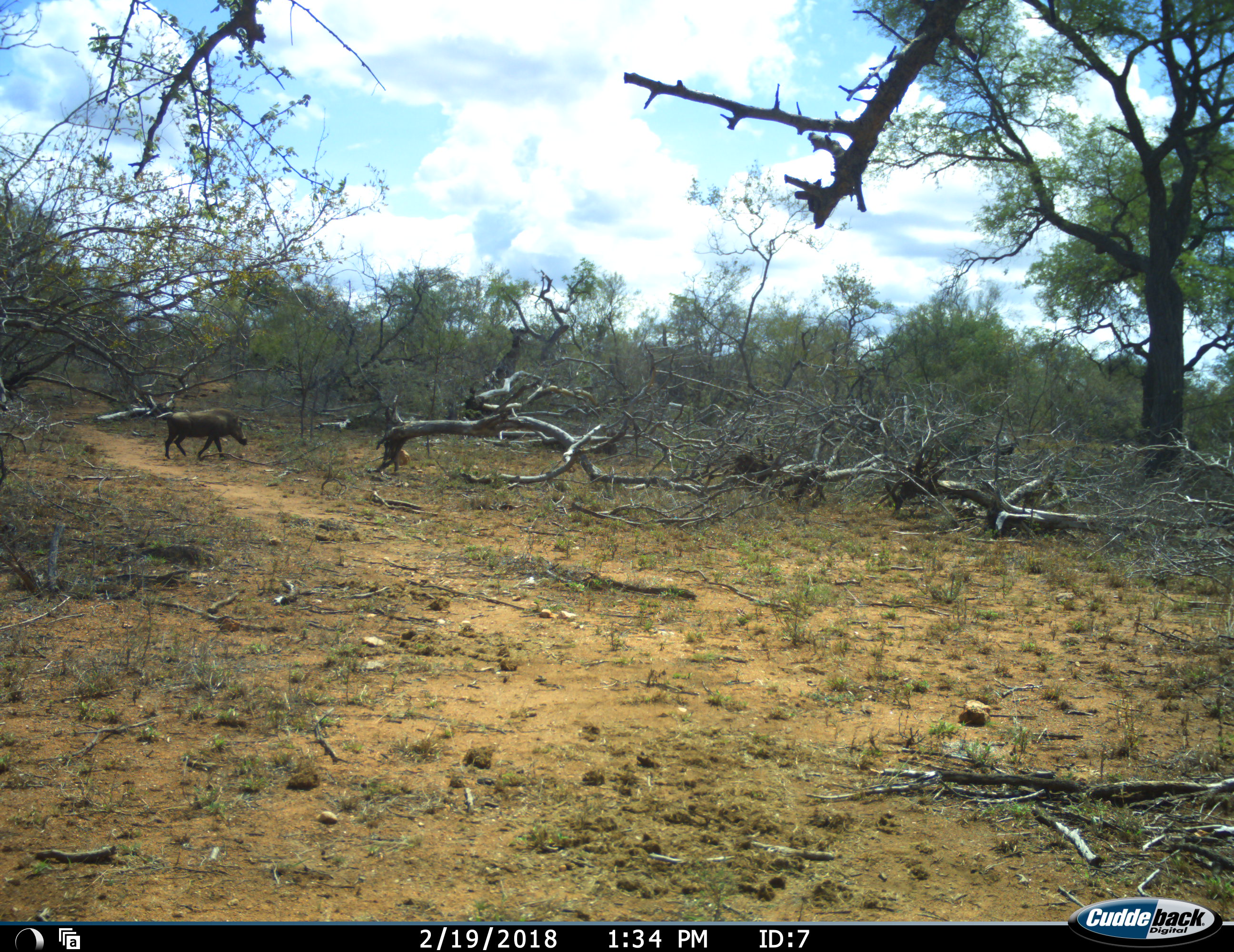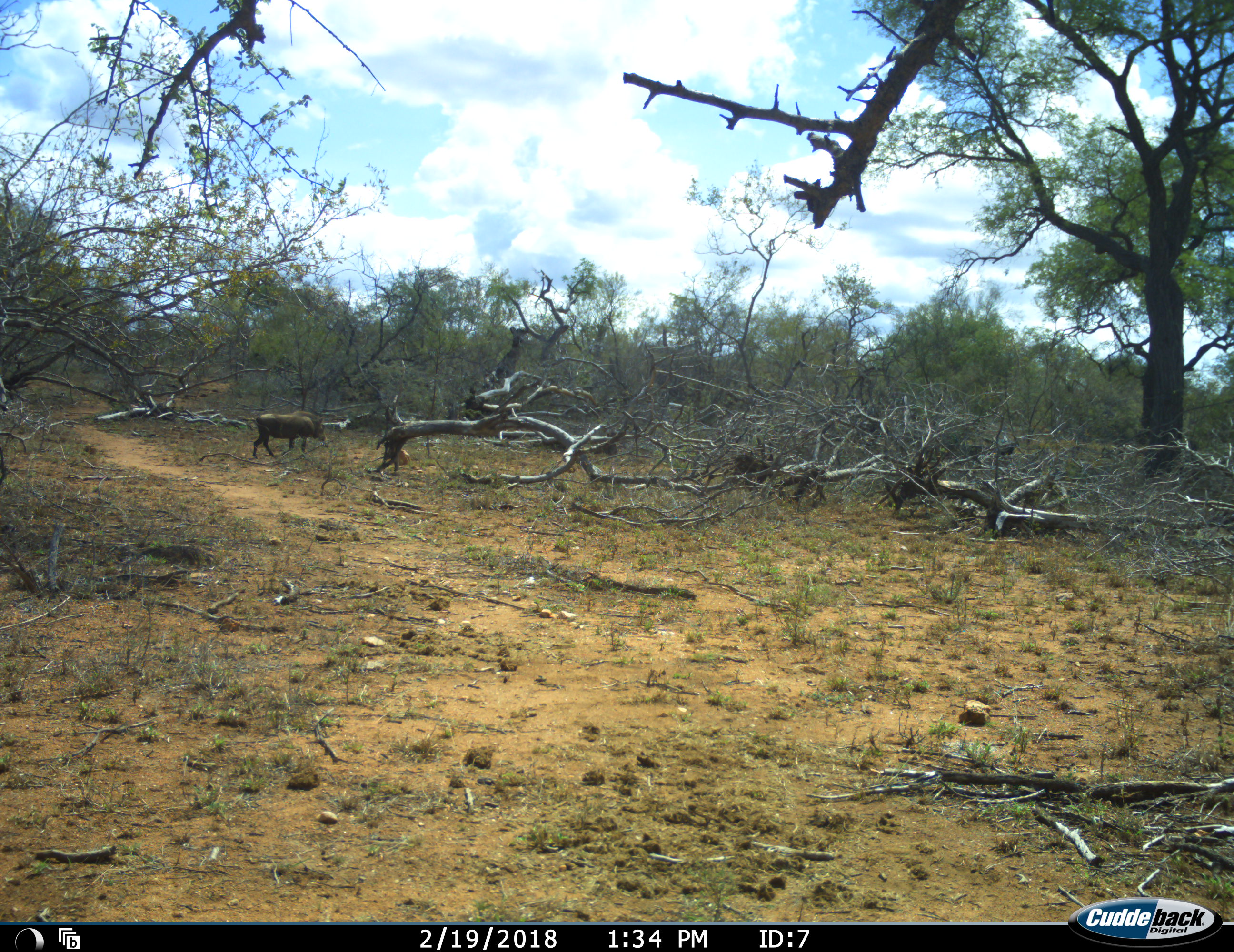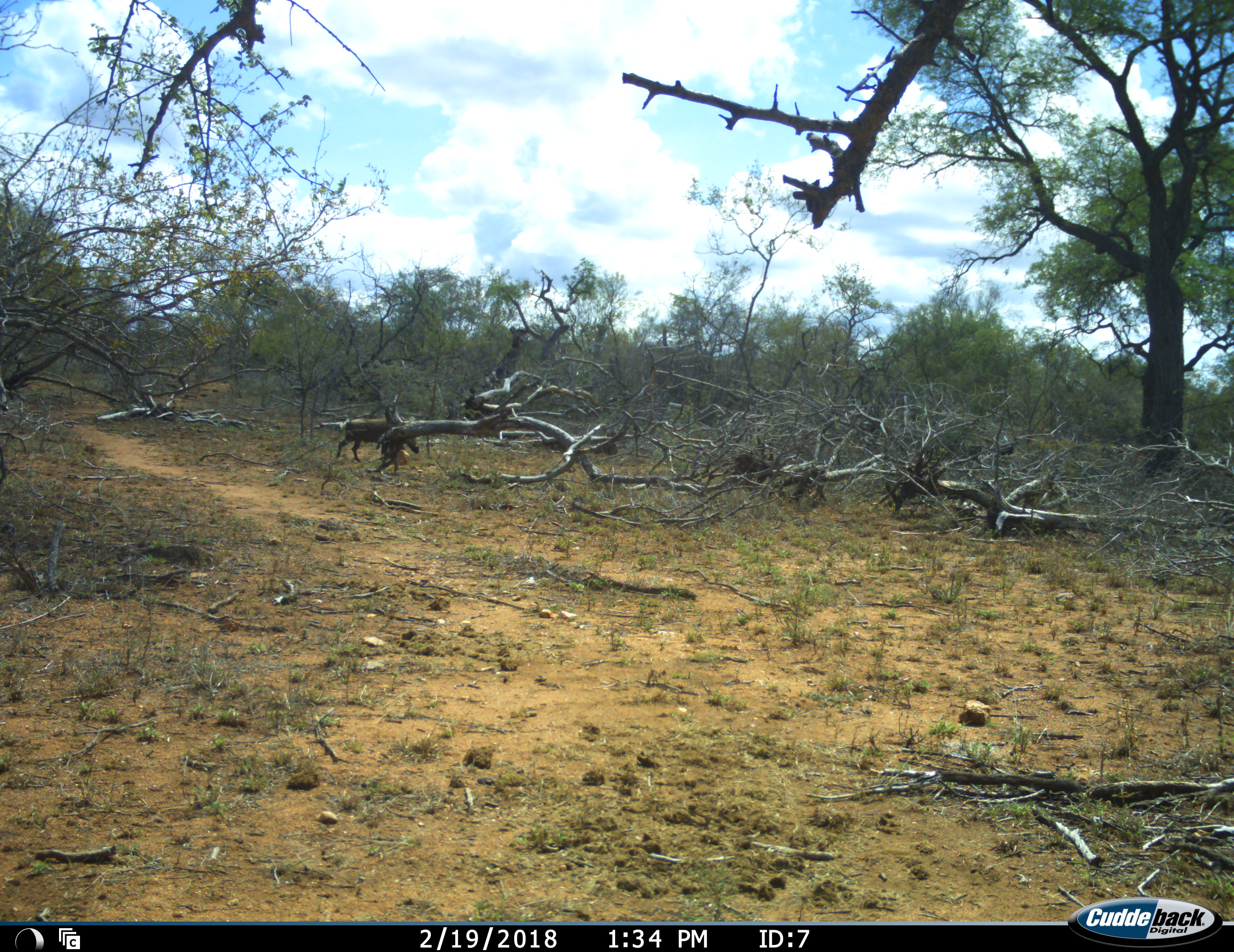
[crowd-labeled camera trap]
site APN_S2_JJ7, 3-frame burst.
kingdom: Animalia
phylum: Chordata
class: Mammalia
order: Artiodactyla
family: Suidae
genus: Phacochoerus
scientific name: Phacochoerus africanus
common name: warthog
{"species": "warthog (Phacochoerus africanus)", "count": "1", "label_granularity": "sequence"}